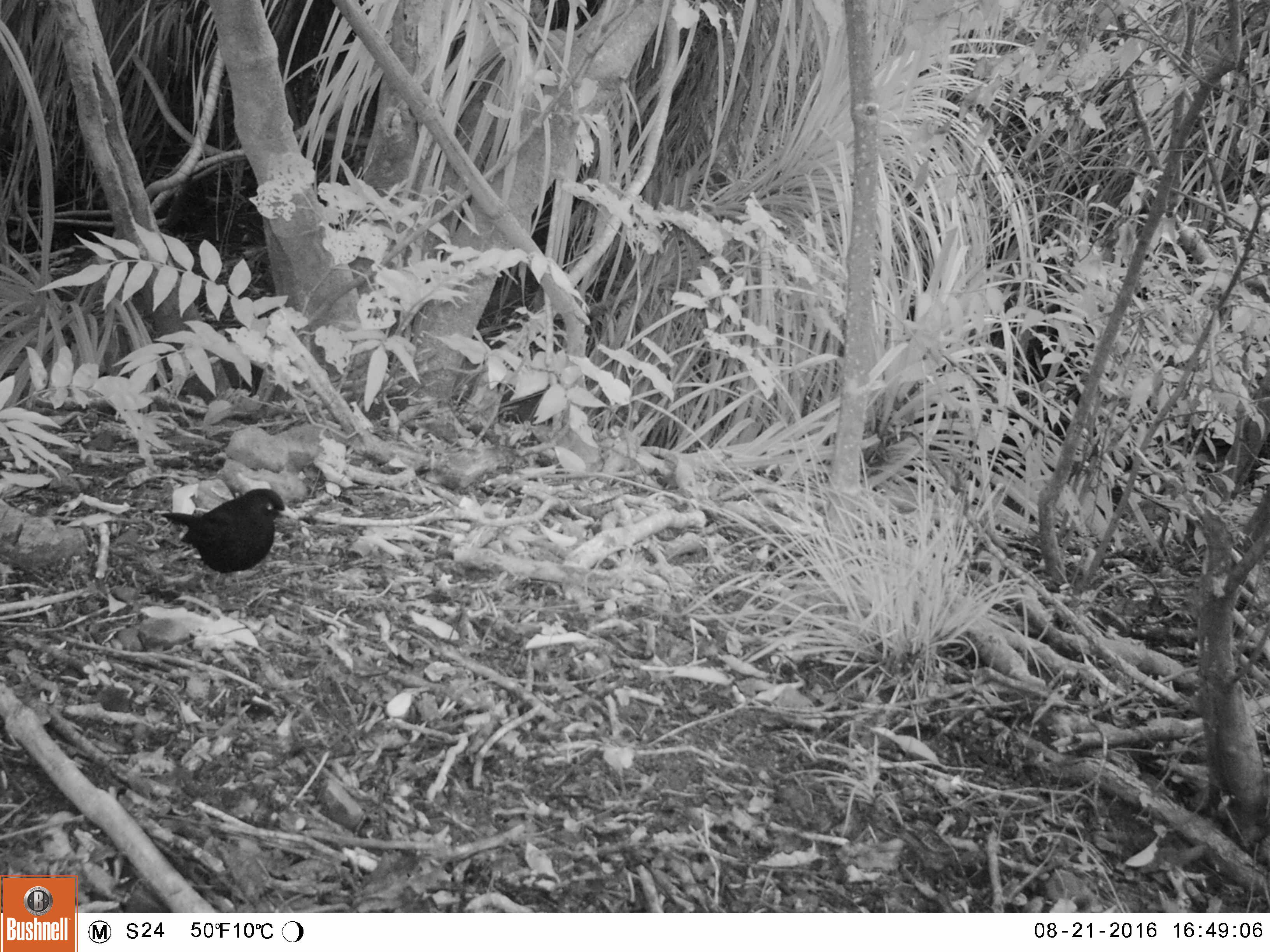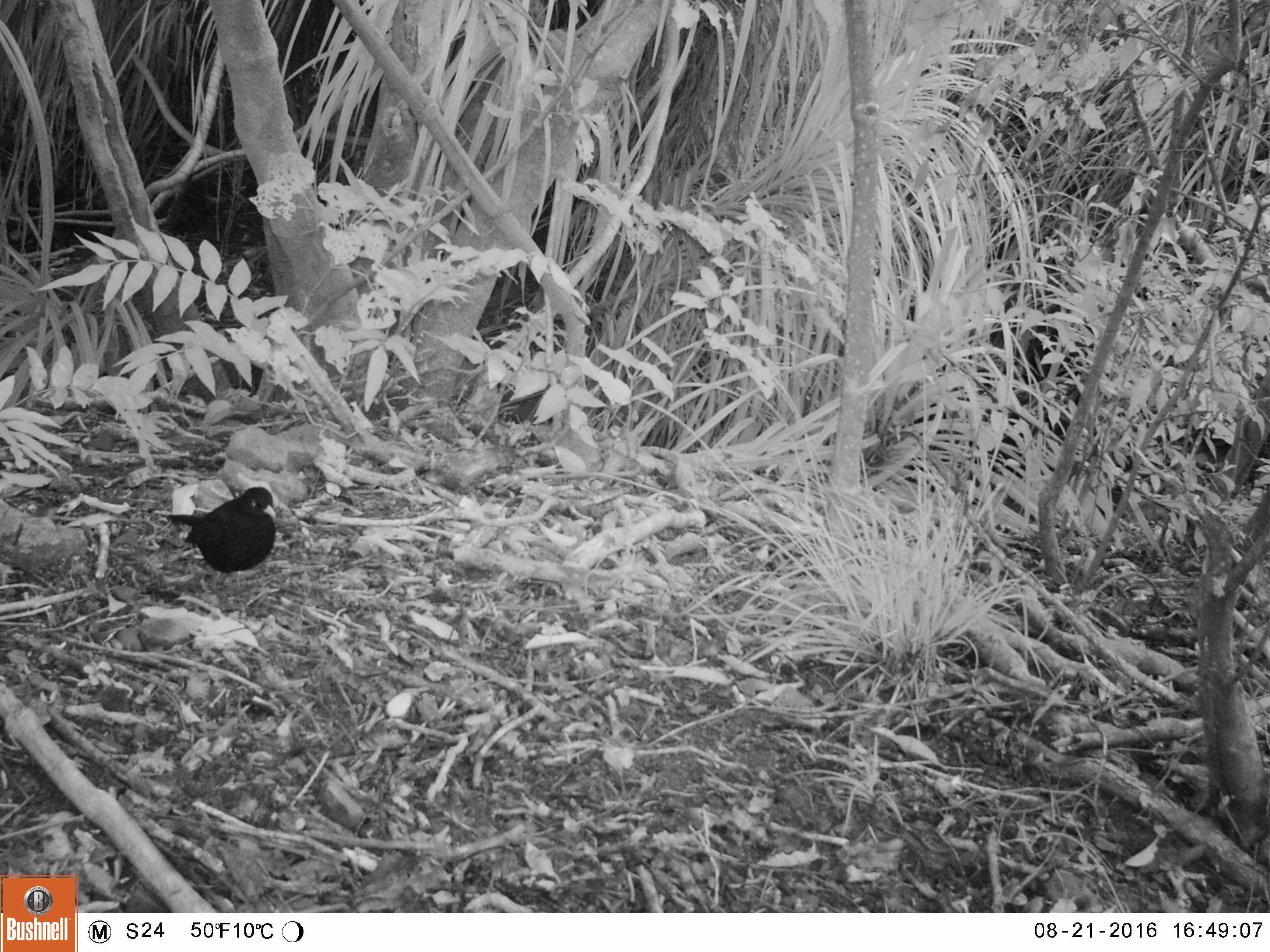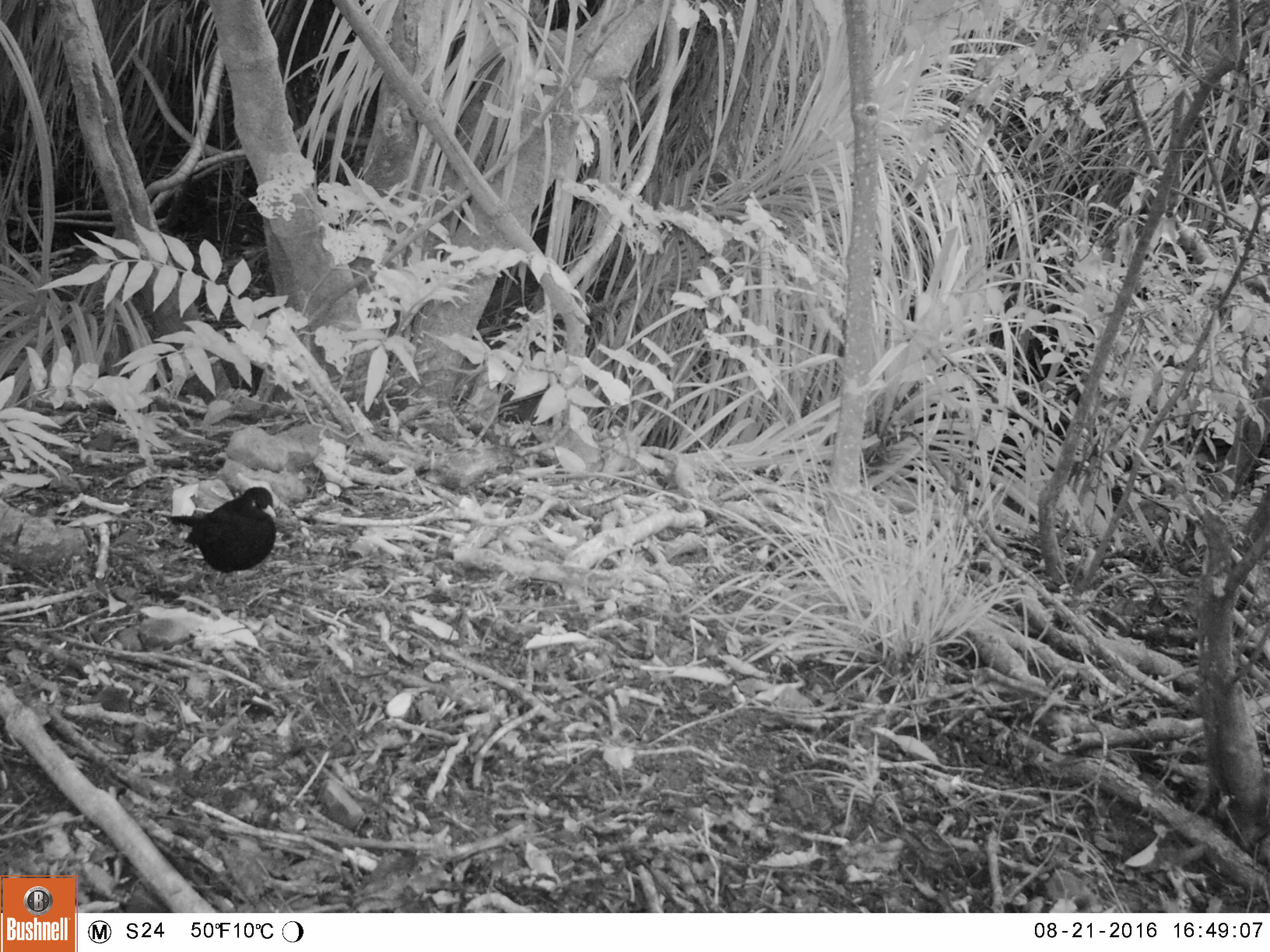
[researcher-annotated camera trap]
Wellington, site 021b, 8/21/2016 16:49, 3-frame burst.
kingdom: Animalia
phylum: Chordata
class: Aves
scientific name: Aves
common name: bird